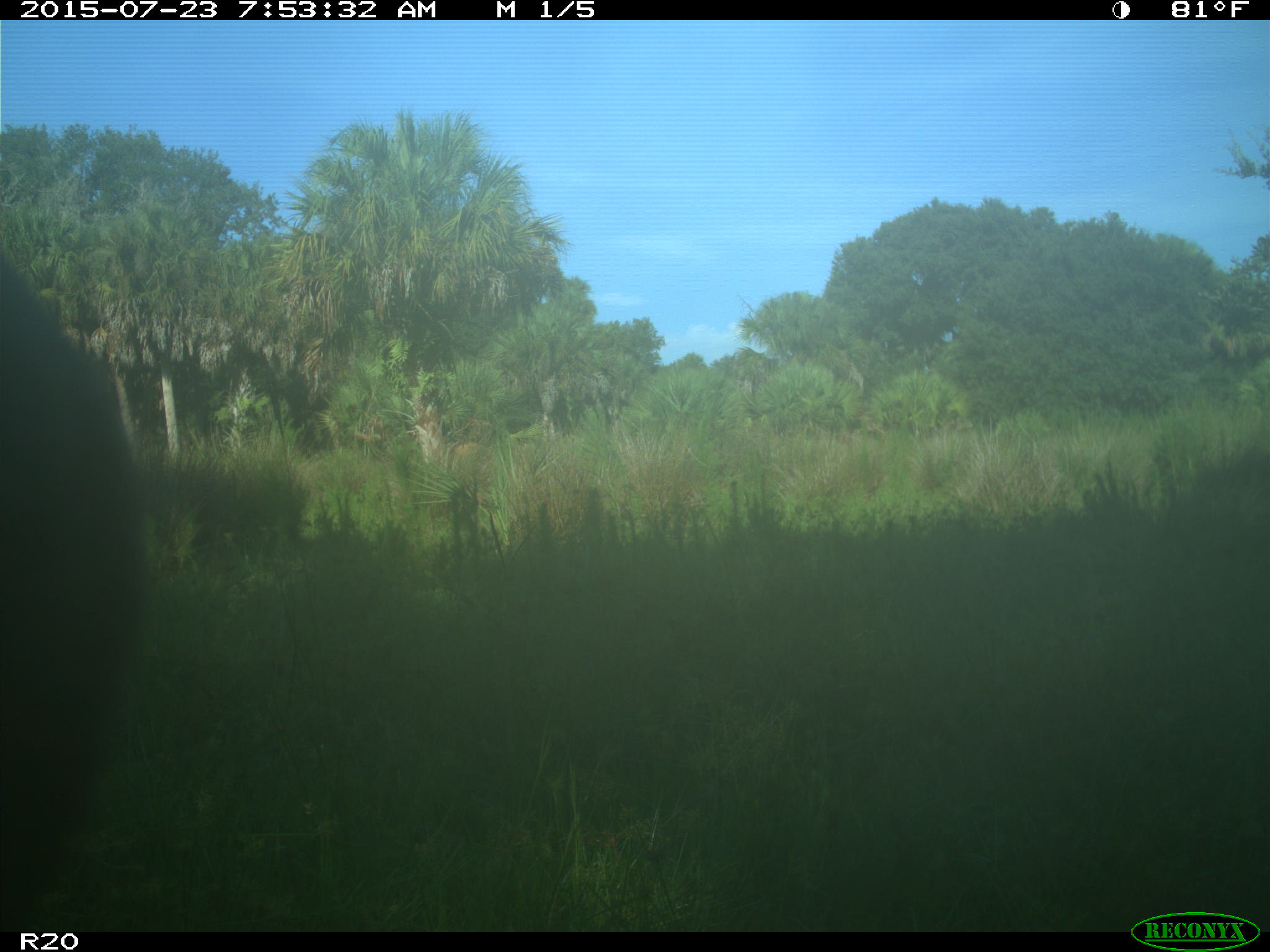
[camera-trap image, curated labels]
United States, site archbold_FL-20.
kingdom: Animalia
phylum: Chordata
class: Mammalia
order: Artiodactyla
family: Bovidae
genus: Bos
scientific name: Bos taurus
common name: domestic cow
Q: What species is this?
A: Bos taurus (domestic cow).